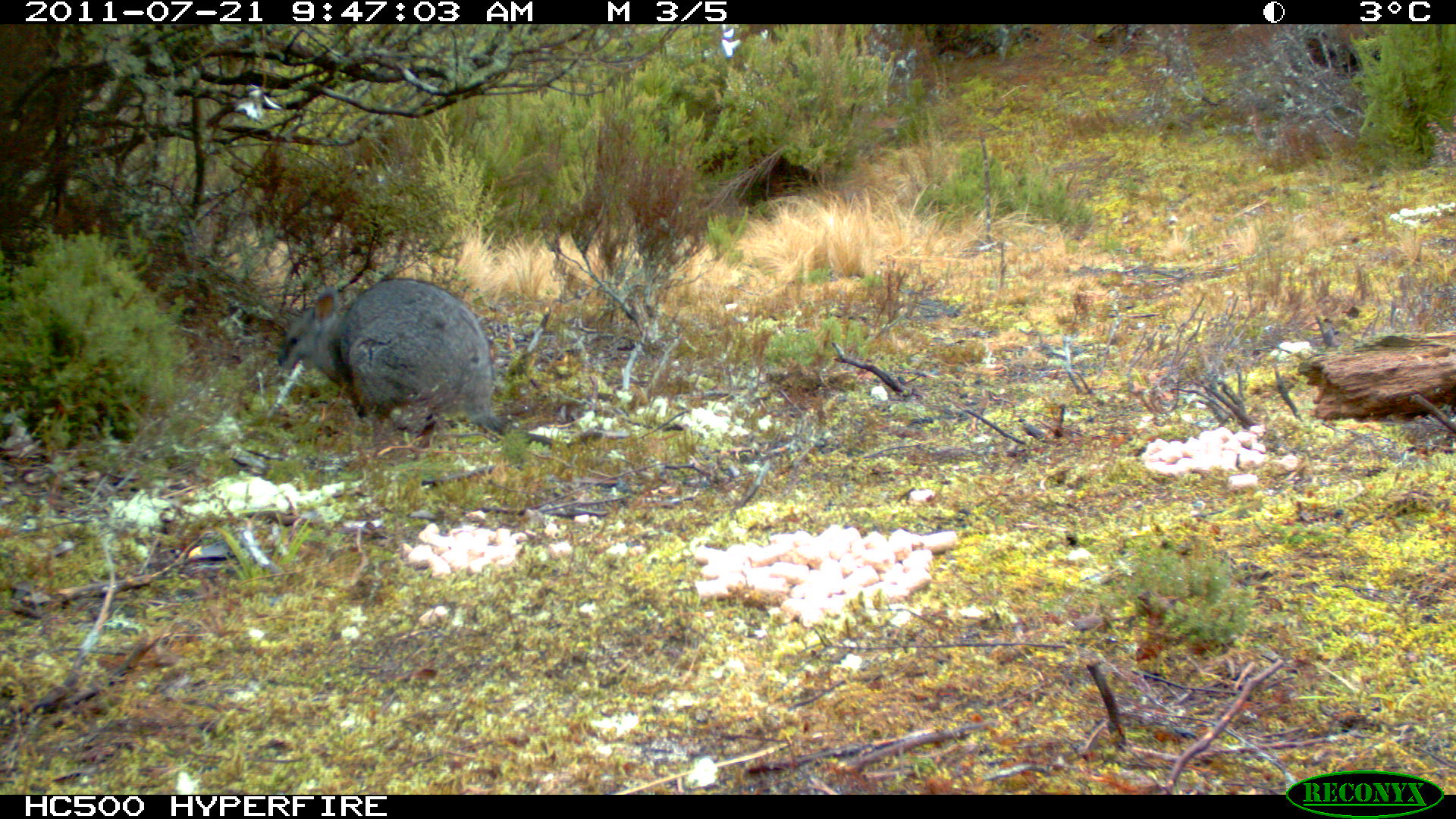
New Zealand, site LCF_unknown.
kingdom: Animalia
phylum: Chordata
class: Mammalia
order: Diprotodontia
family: Macropodidae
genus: Notamacropus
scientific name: Notamacropus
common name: wallaby